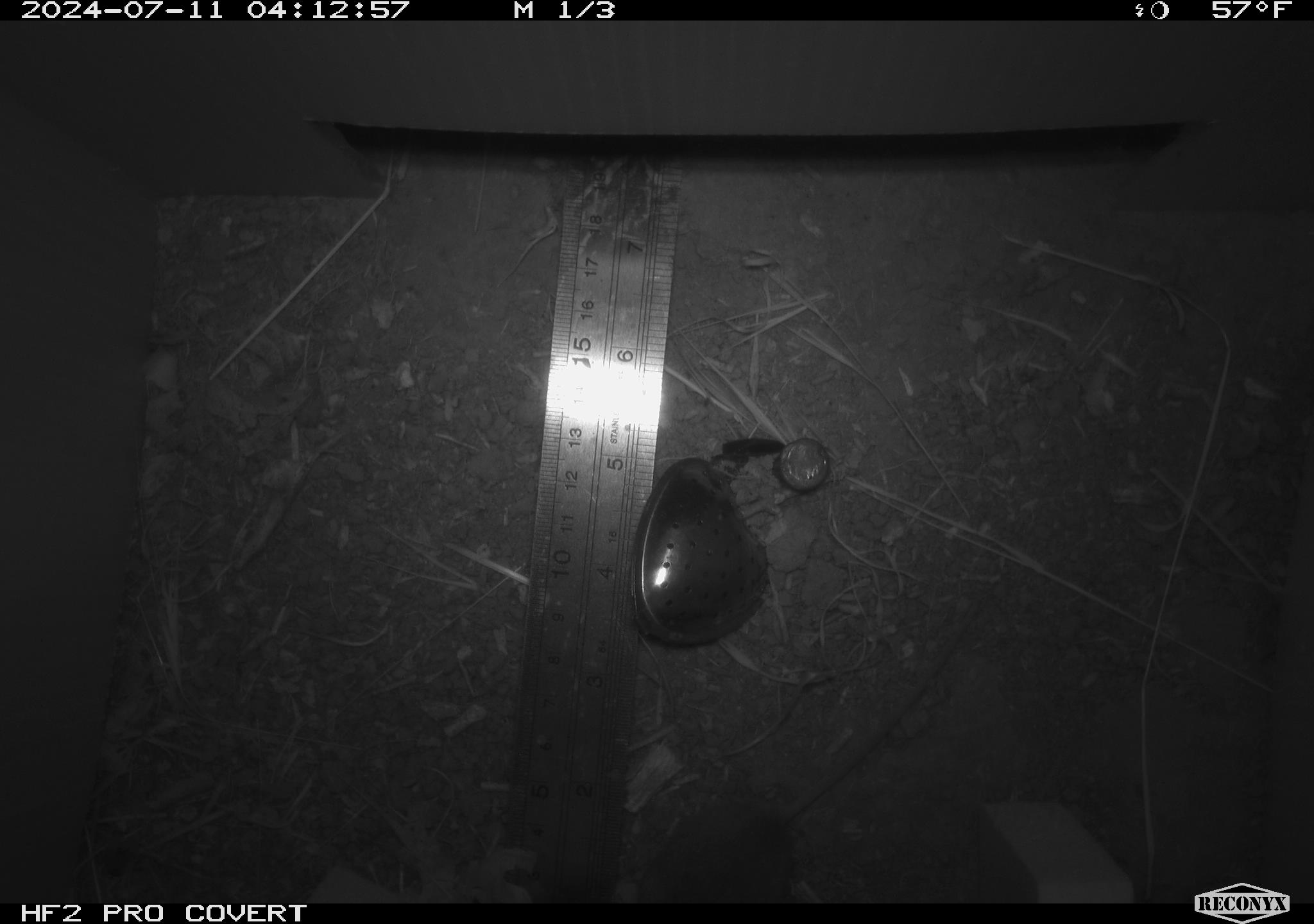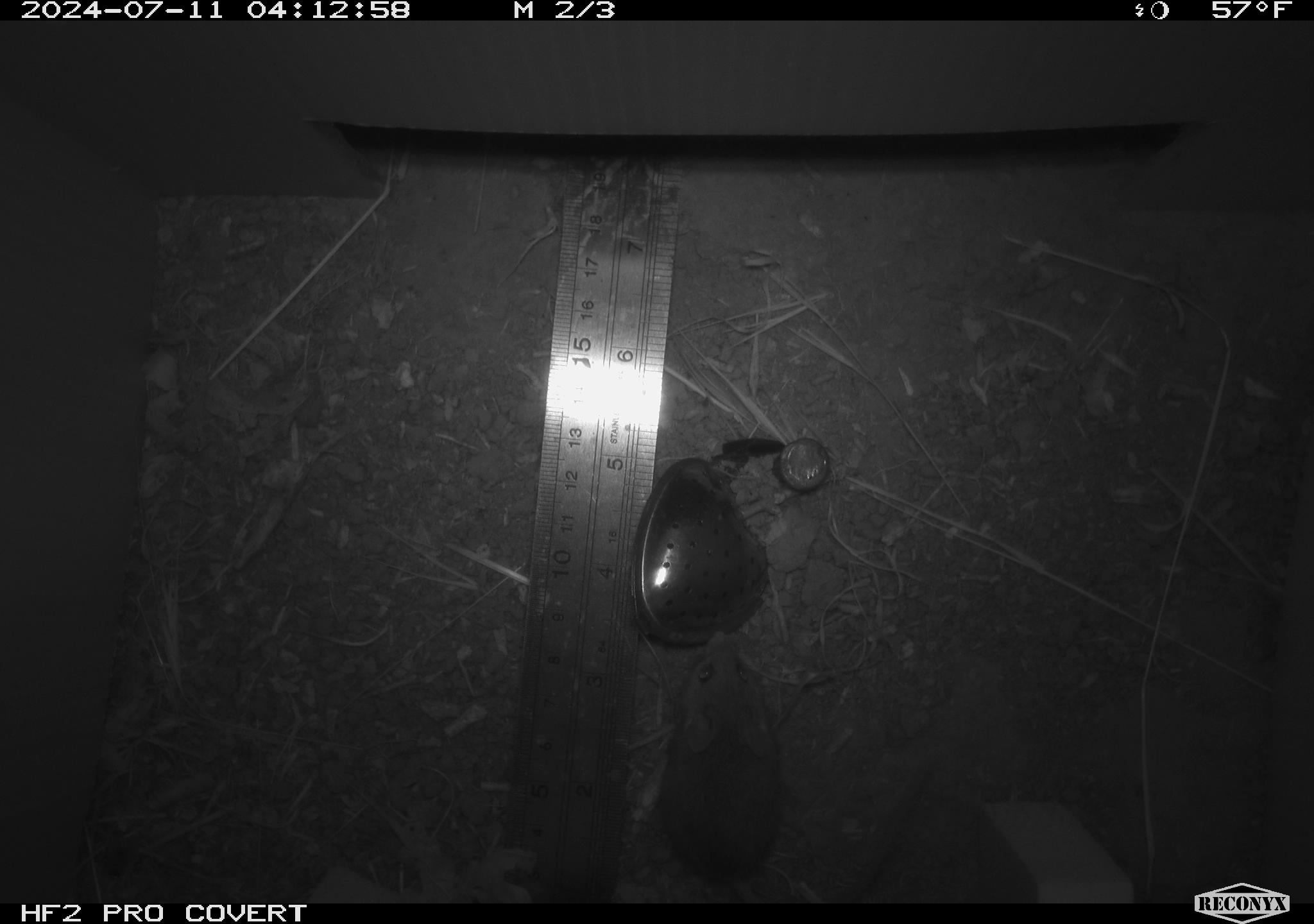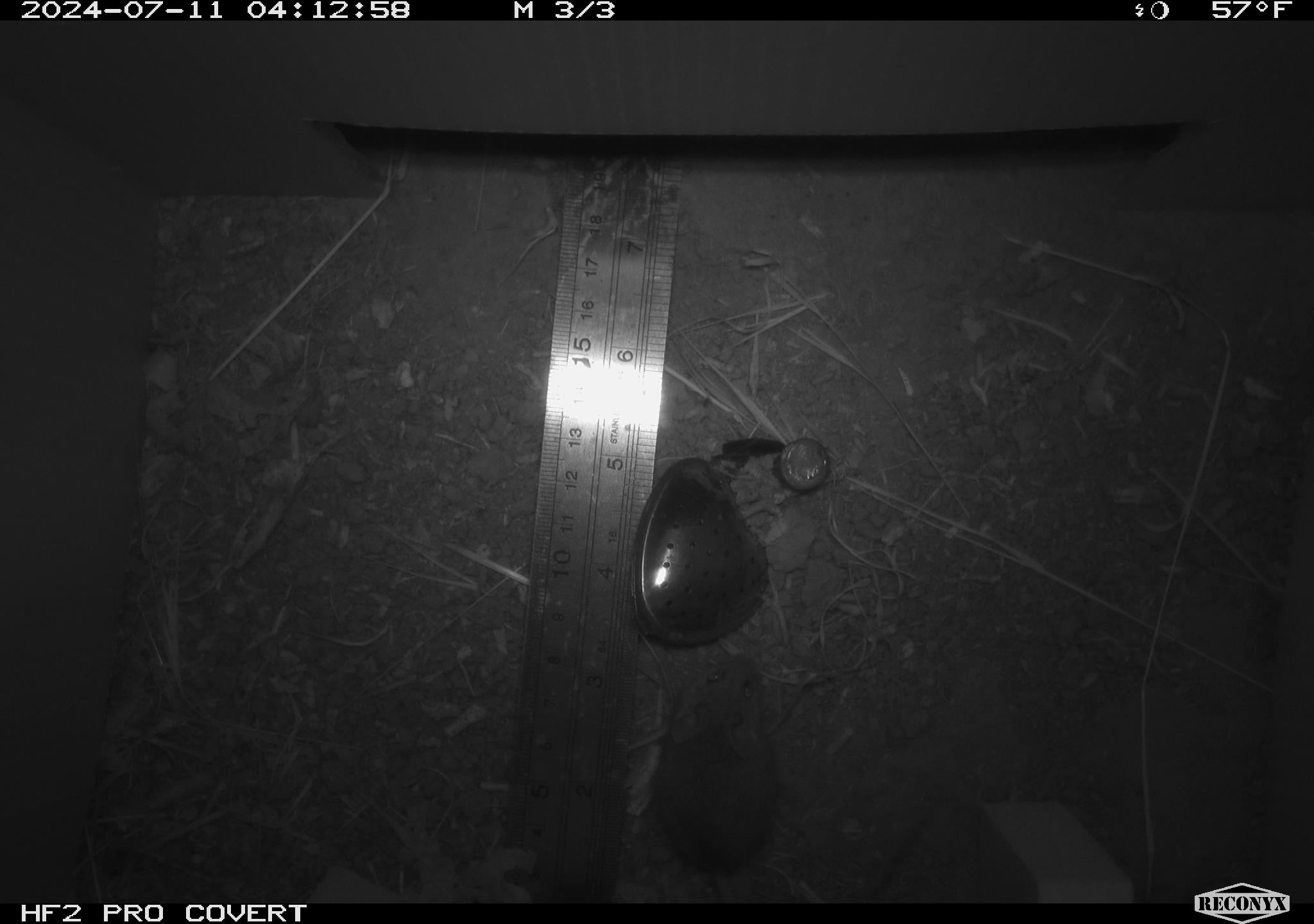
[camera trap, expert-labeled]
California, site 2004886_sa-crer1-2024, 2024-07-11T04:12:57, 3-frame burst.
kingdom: Animalia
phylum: Chordata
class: Mammalia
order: Rodentia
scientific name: Rodentia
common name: mouse species